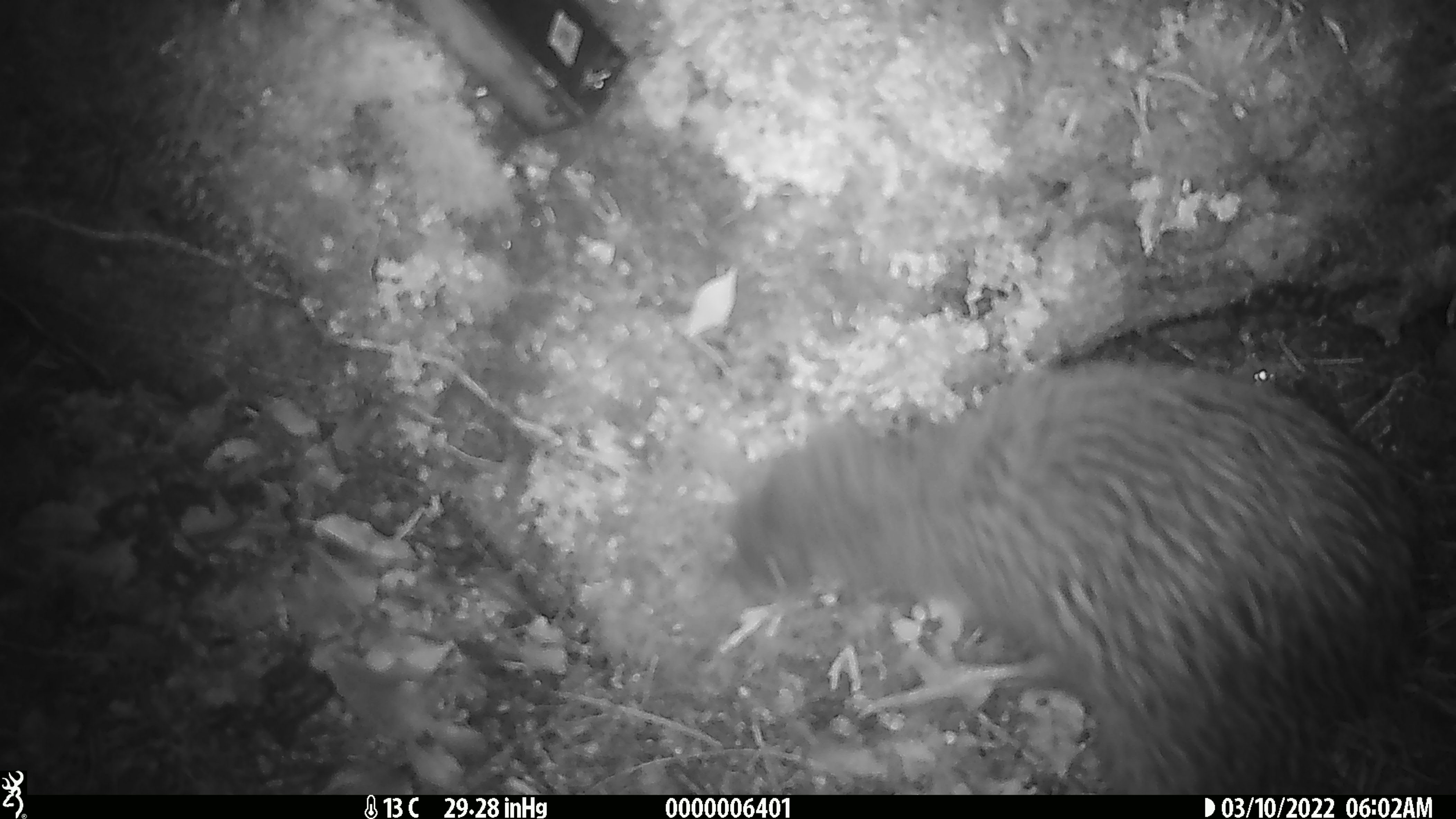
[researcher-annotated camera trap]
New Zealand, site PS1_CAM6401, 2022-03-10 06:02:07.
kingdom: Animalia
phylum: Chordata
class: Aves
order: Apterygiformes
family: Apterygidae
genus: Apteryx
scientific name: Apteryx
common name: kiwi